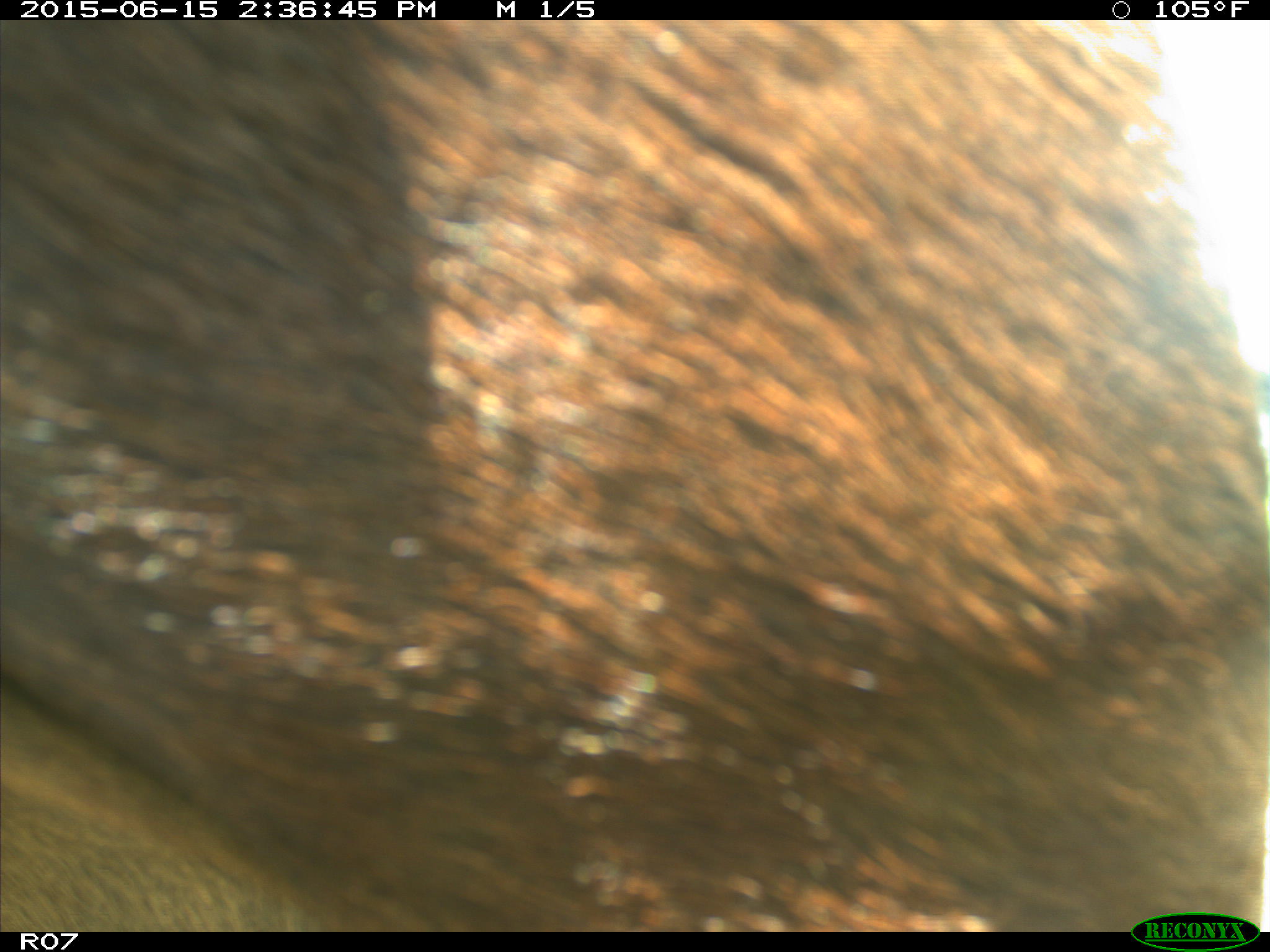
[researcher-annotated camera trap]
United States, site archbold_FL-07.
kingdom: Animalia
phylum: Chordata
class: Mammalia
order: Artiodactyla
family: Bovidae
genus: Bos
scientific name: Bos taurus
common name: domestic cow